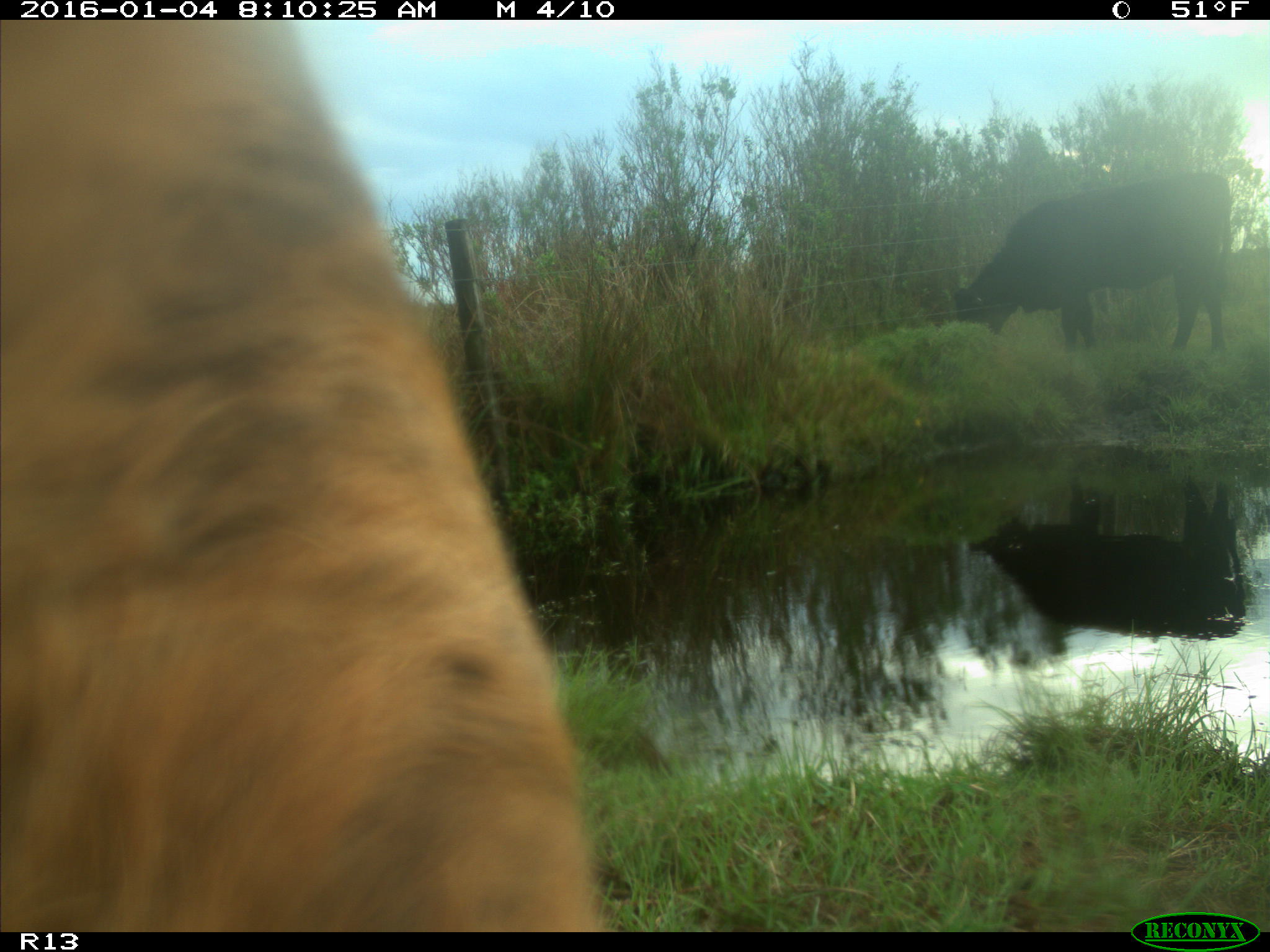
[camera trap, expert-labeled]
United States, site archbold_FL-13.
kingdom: Animalia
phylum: Chordata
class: Mammalia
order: Artiodactyla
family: Bovidae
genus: Bos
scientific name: Bos taurus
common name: domestic cow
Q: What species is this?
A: Bos taurus (domestic cow).